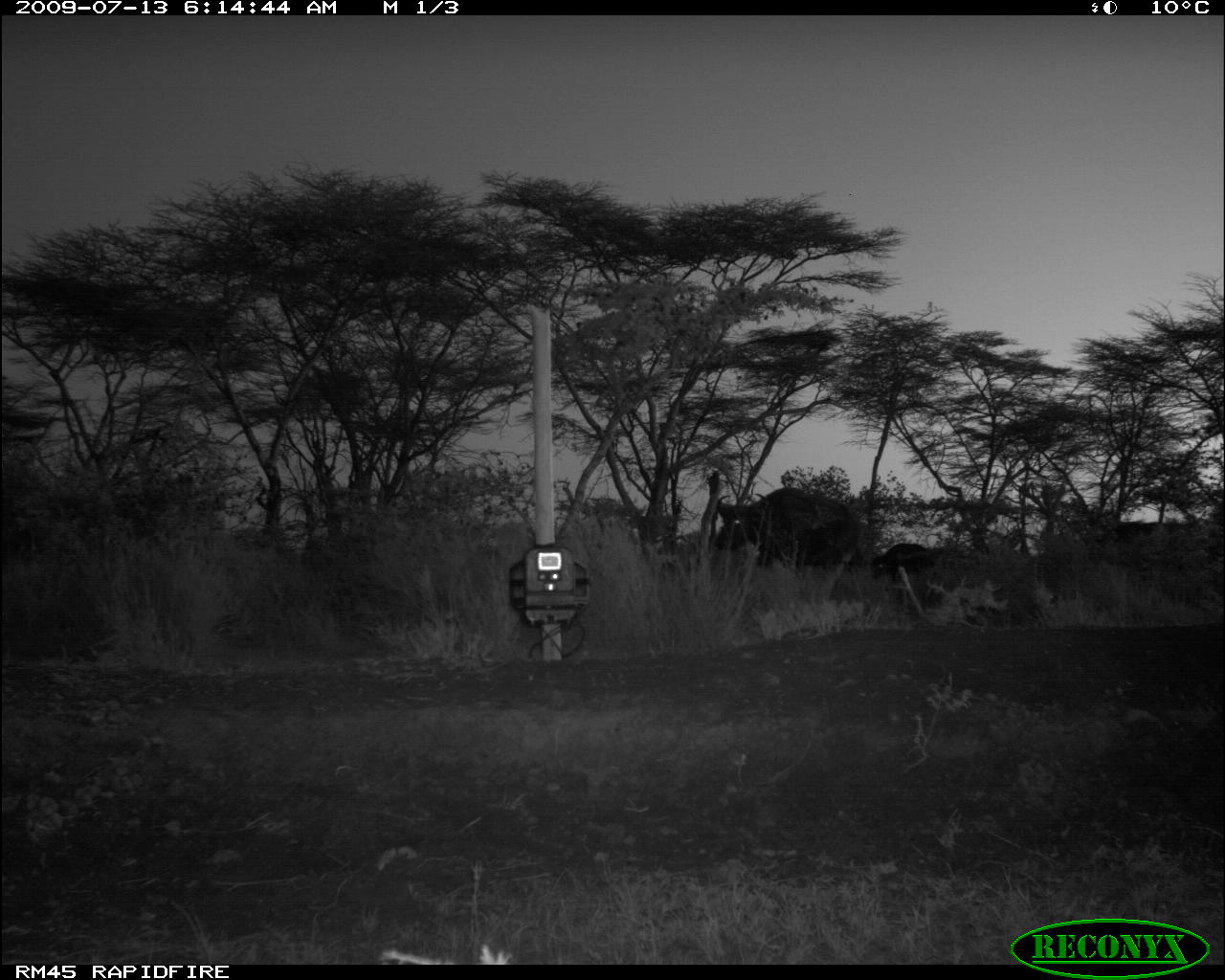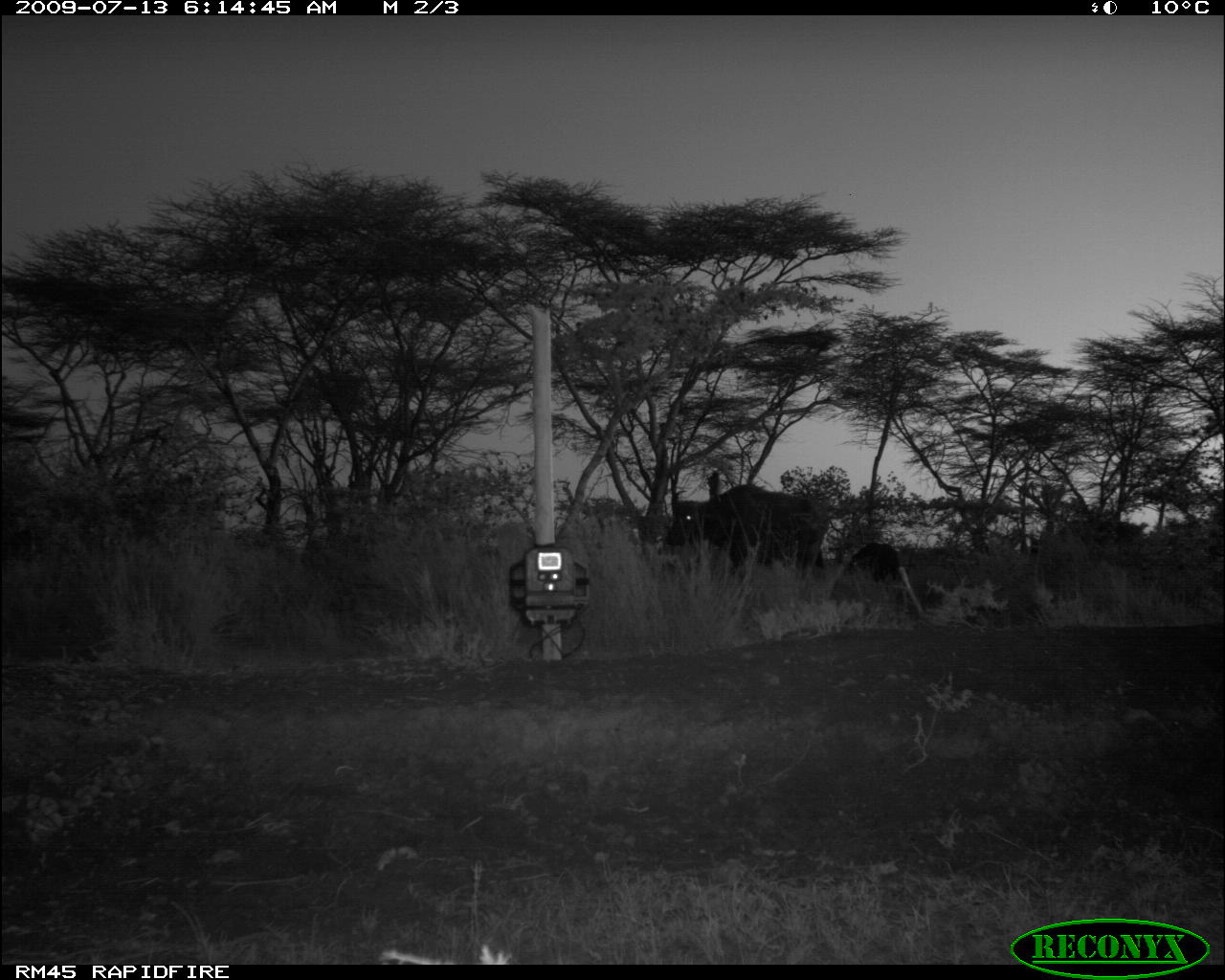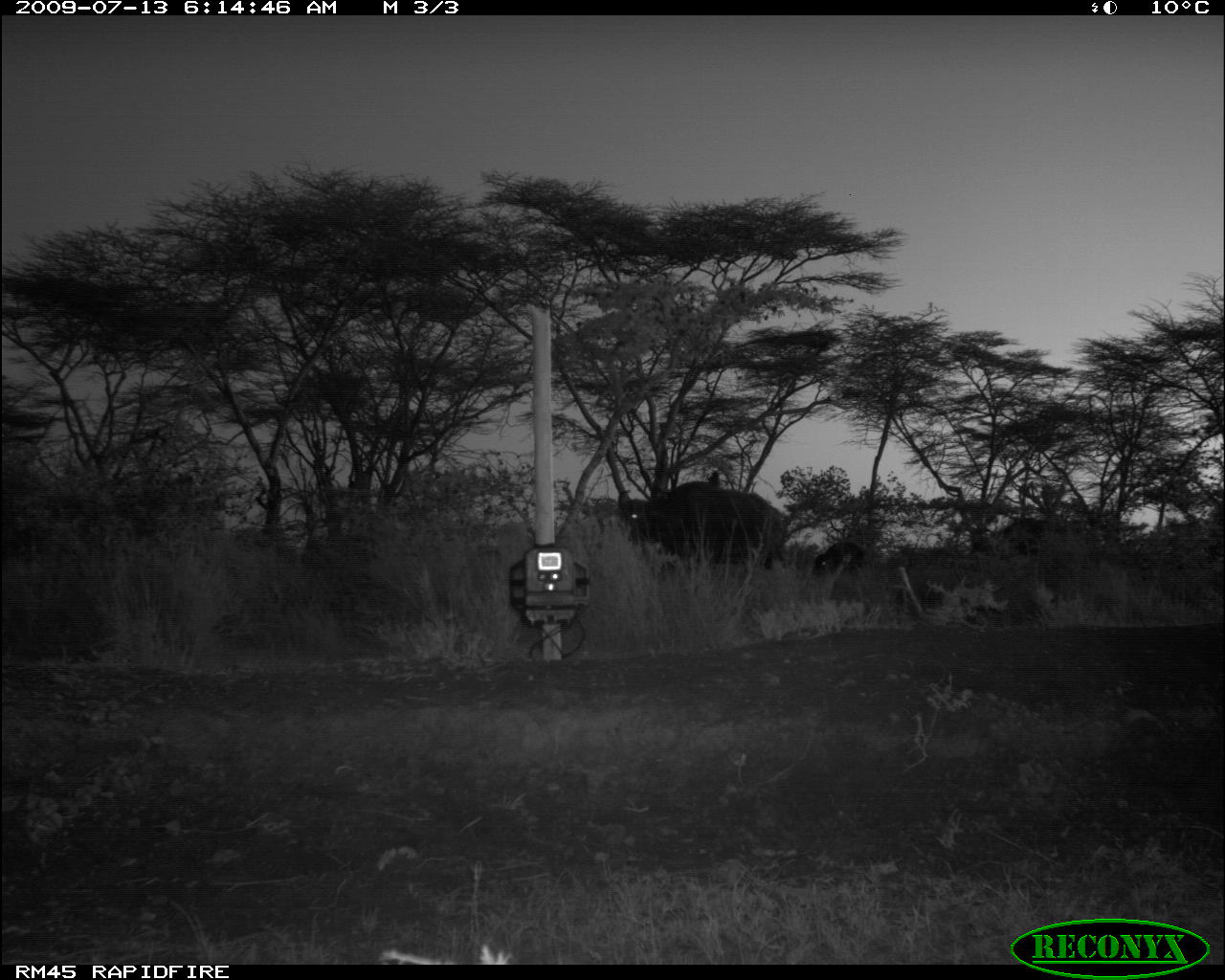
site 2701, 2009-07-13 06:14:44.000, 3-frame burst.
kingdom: Animalia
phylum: Chordata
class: Mammalia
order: Artiodactyla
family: Bovidae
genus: Syncerus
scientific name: Syncerus caffer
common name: african buffalo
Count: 3.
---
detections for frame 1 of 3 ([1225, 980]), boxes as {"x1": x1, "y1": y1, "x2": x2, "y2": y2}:
syncerus caffer: {"x1": 715, "y1": 484, "x2": 861, "y2": 581}; {"x1": 872, "y1": 543, "x2": 934, "y2": 582}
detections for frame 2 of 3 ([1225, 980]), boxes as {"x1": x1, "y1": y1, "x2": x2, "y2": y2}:
syncerus caffer: {"x1": 665, "y1": 484, "x2": 828, "y2": 577}; {"x1": 849, "y1": 543, "x2": 900, "y2": 582}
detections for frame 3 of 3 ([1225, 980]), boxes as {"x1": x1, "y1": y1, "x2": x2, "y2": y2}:
syncerus caffer: {"x1": 617, "y1": 481, "x2": 786, "y2": 571}; {"x1": 815, "y1": 541, "x2": 865, "y2": 575}